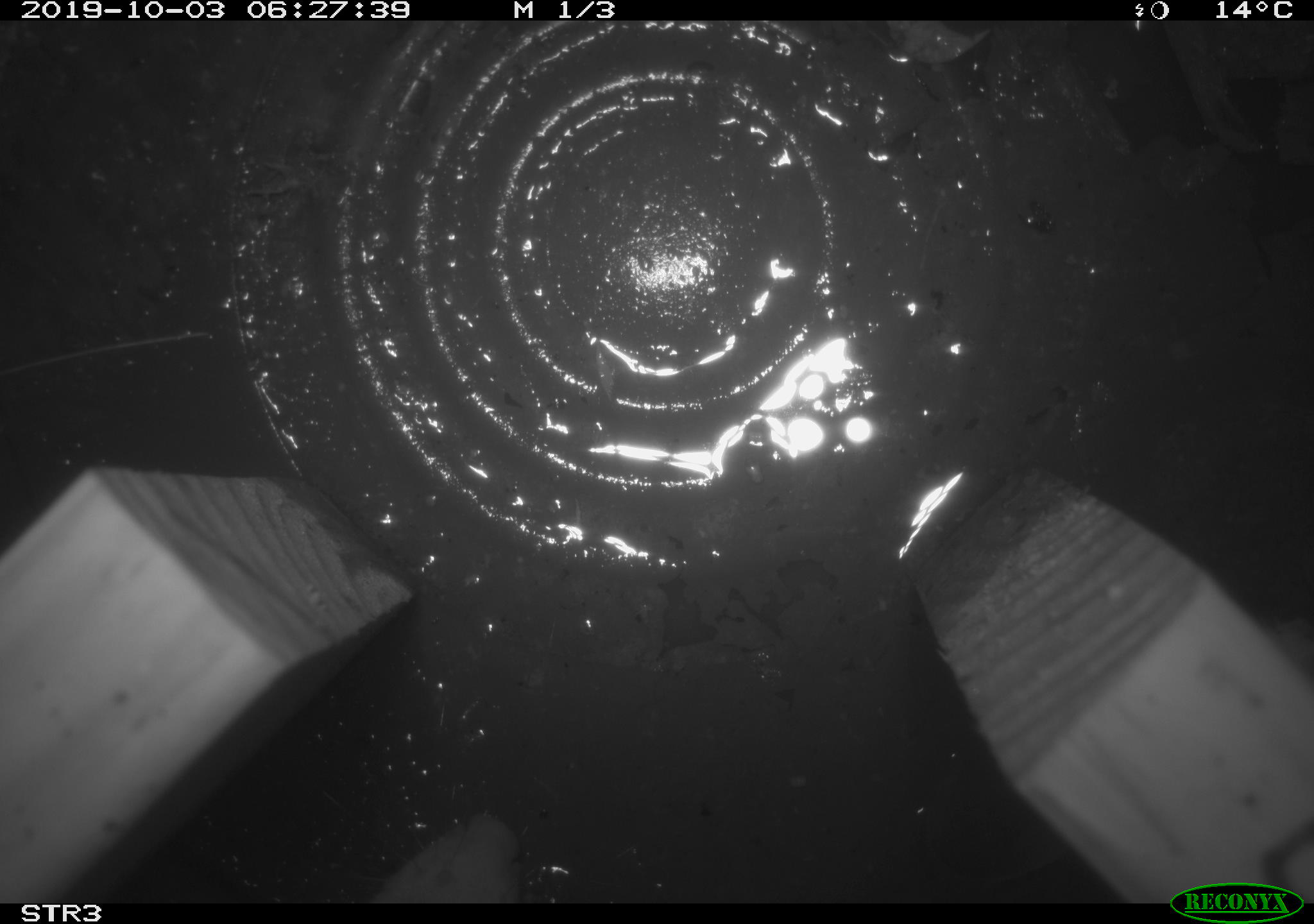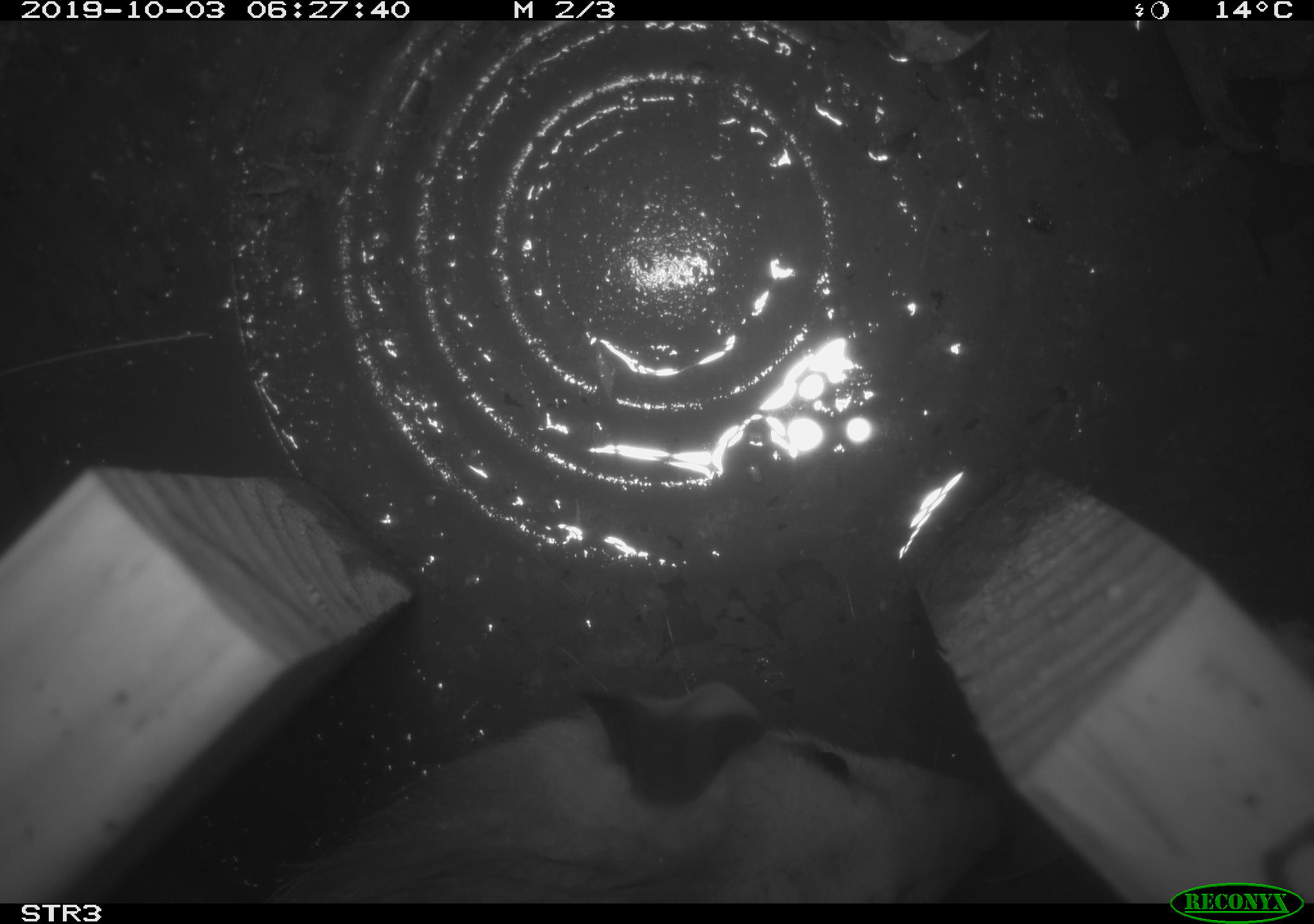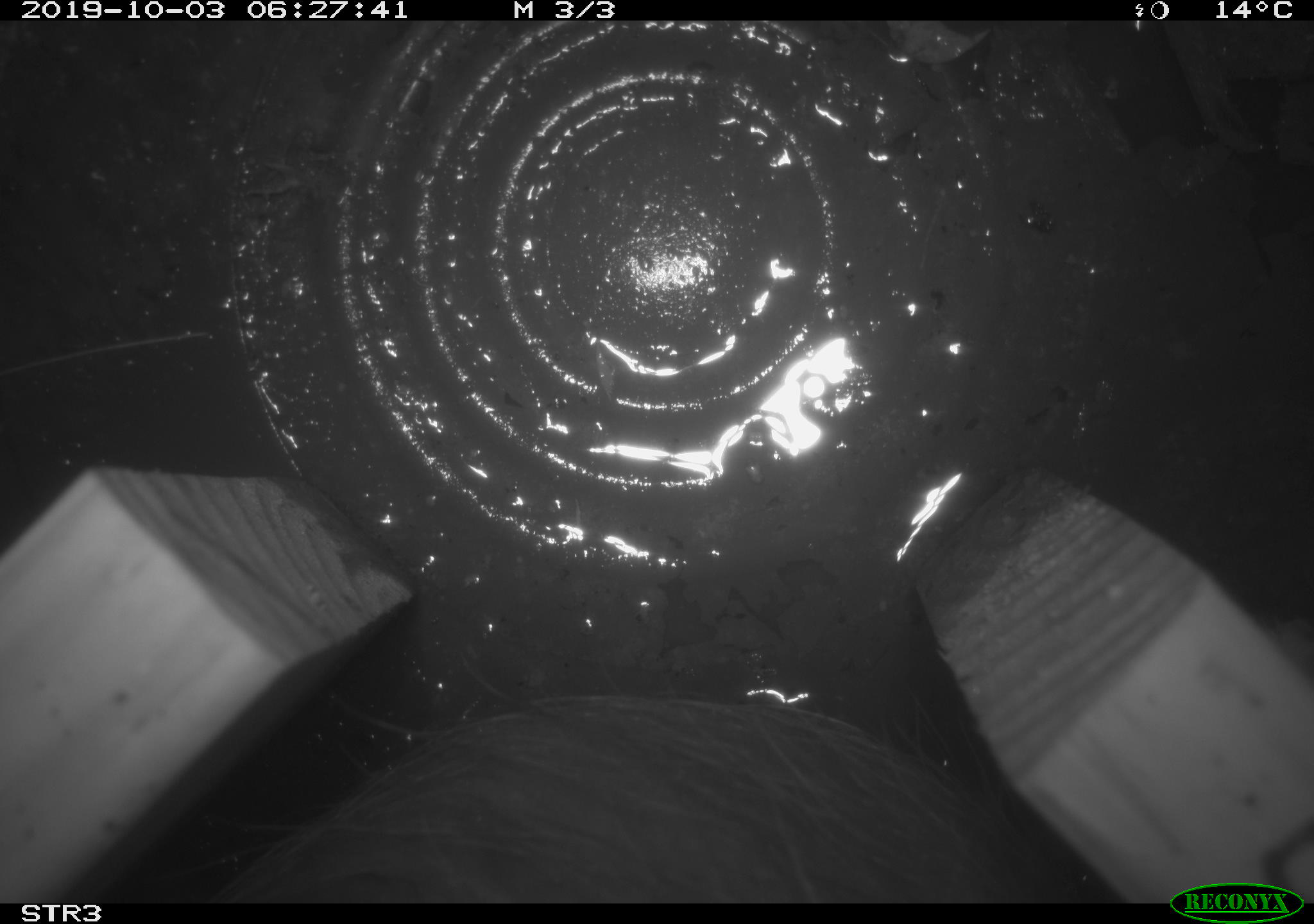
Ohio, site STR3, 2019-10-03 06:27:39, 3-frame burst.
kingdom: Animalia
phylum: Chordata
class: Mammalia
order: Didelphimorphia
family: Didelphidae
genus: Didelphis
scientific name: Didelphis virginiana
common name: virginia opossum